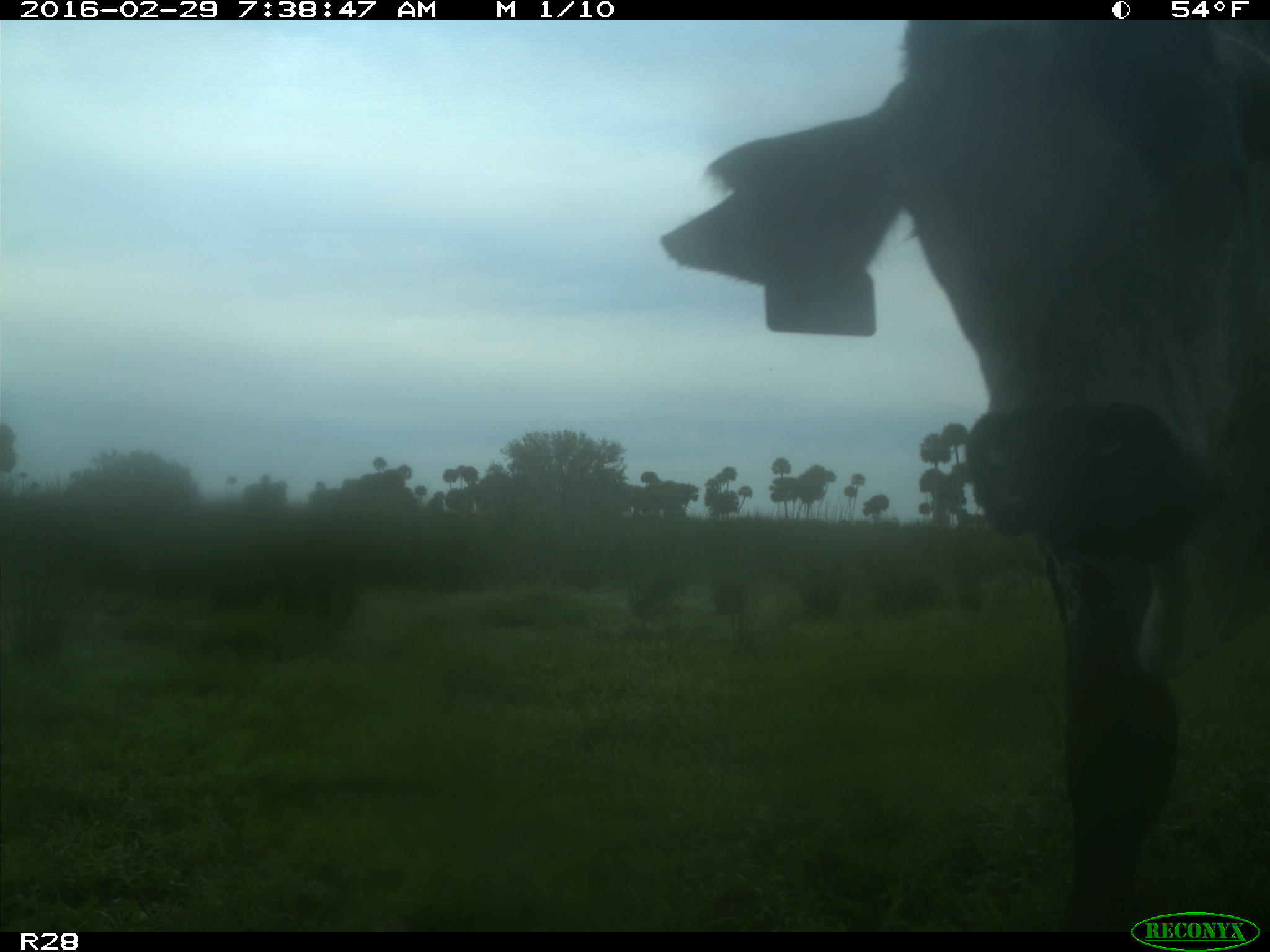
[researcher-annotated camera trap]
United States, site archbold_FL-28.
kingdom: Animalia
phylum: Chordata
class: Mammalia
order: Artiodactyla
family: Bovidae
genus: Bos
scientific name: Bos taurus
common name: domestic cow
Bos taurus (domestic cow).